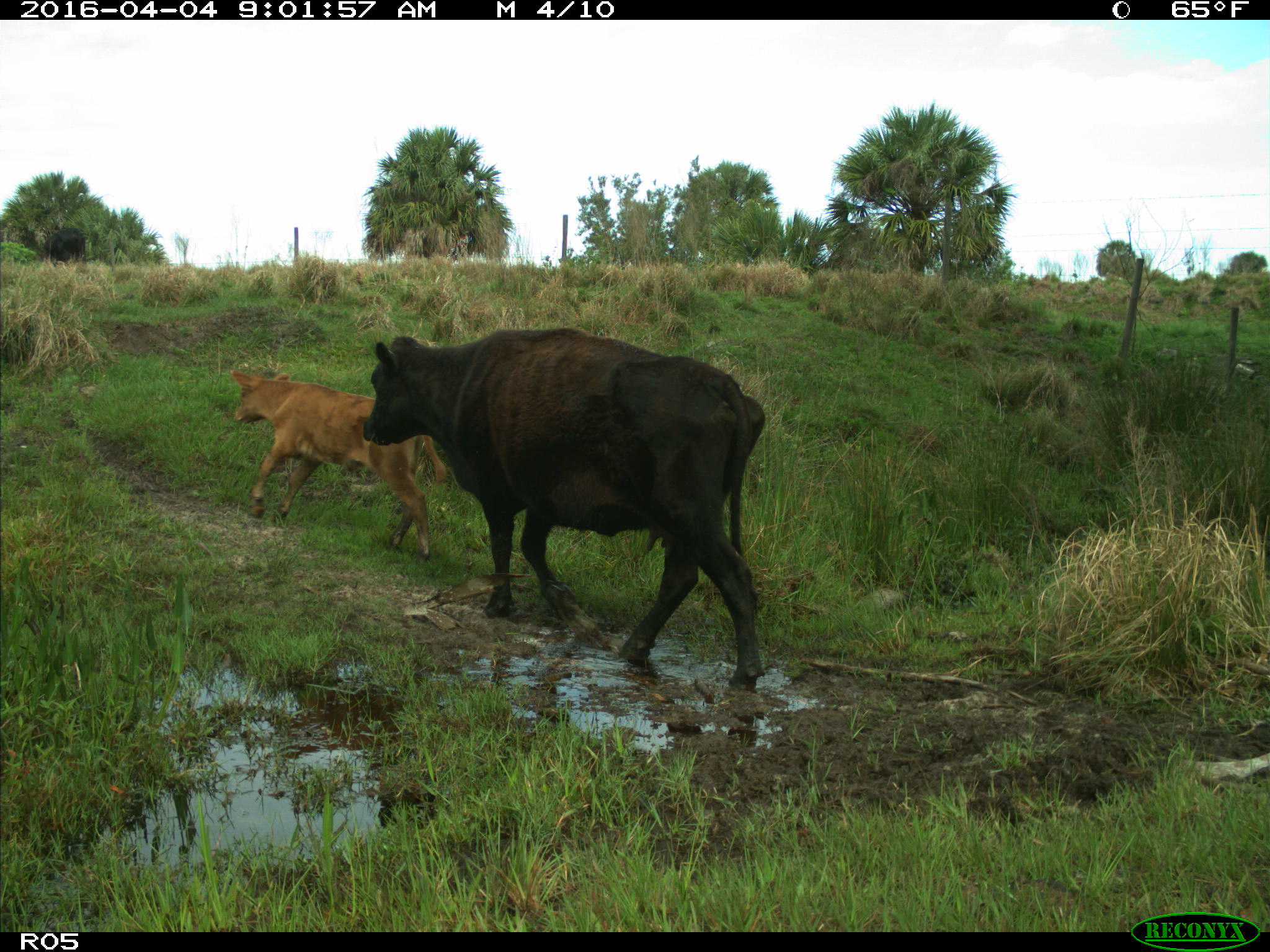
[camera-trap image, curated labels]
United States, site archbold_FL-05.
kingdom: Animalia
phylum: Chordata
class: Mammalia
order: Artiodactyla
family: Bovidae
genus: Bos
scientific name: Bos taurus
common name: domestic cow